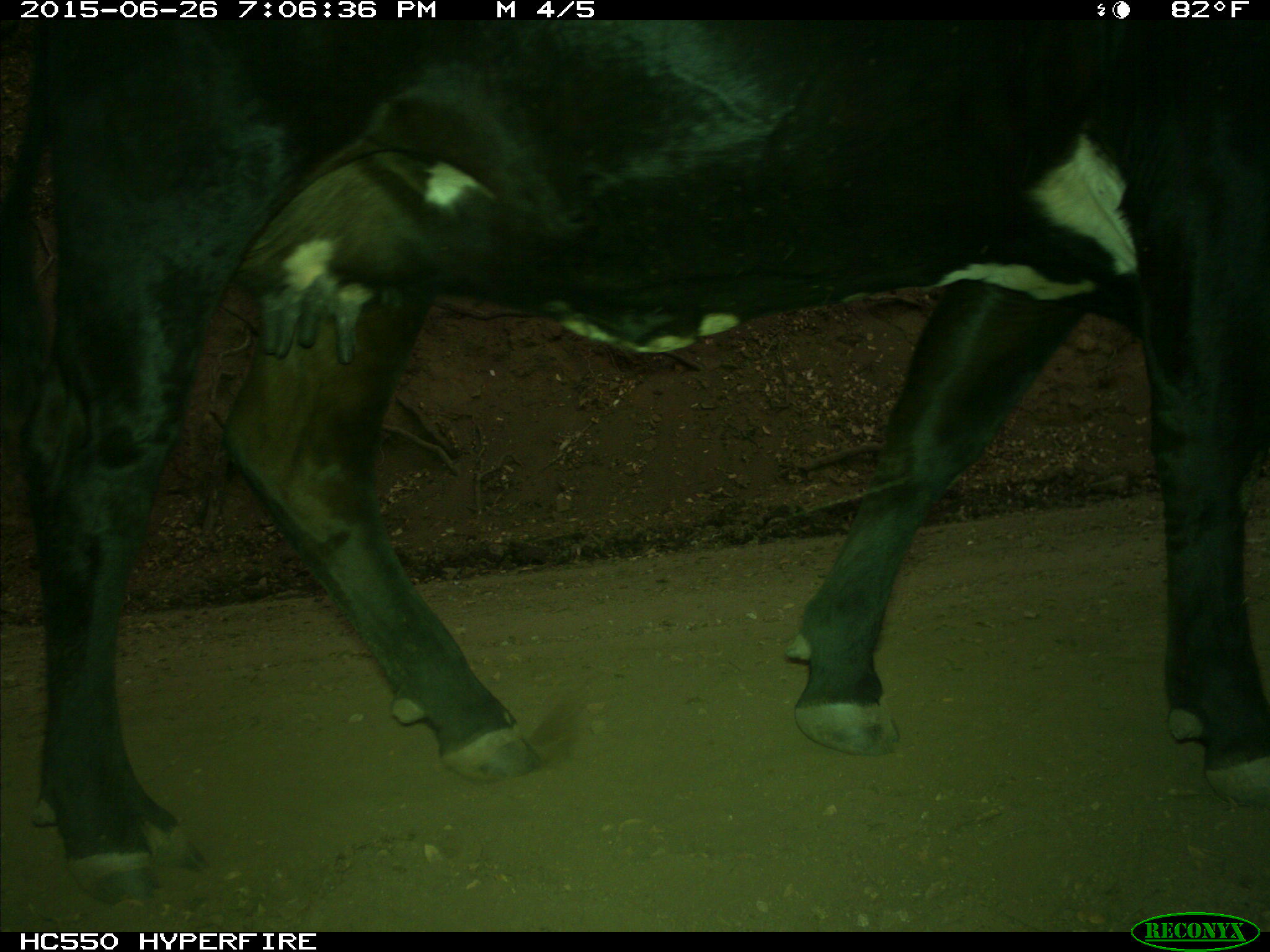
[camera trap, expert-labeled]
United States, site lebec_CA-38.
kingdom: Animalia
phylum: Chordata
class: Mammalia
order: Artiodactyla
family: Bovidae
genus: Bos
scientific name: Bos taurus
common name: domestic cow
Bos taurus (domestic cow).